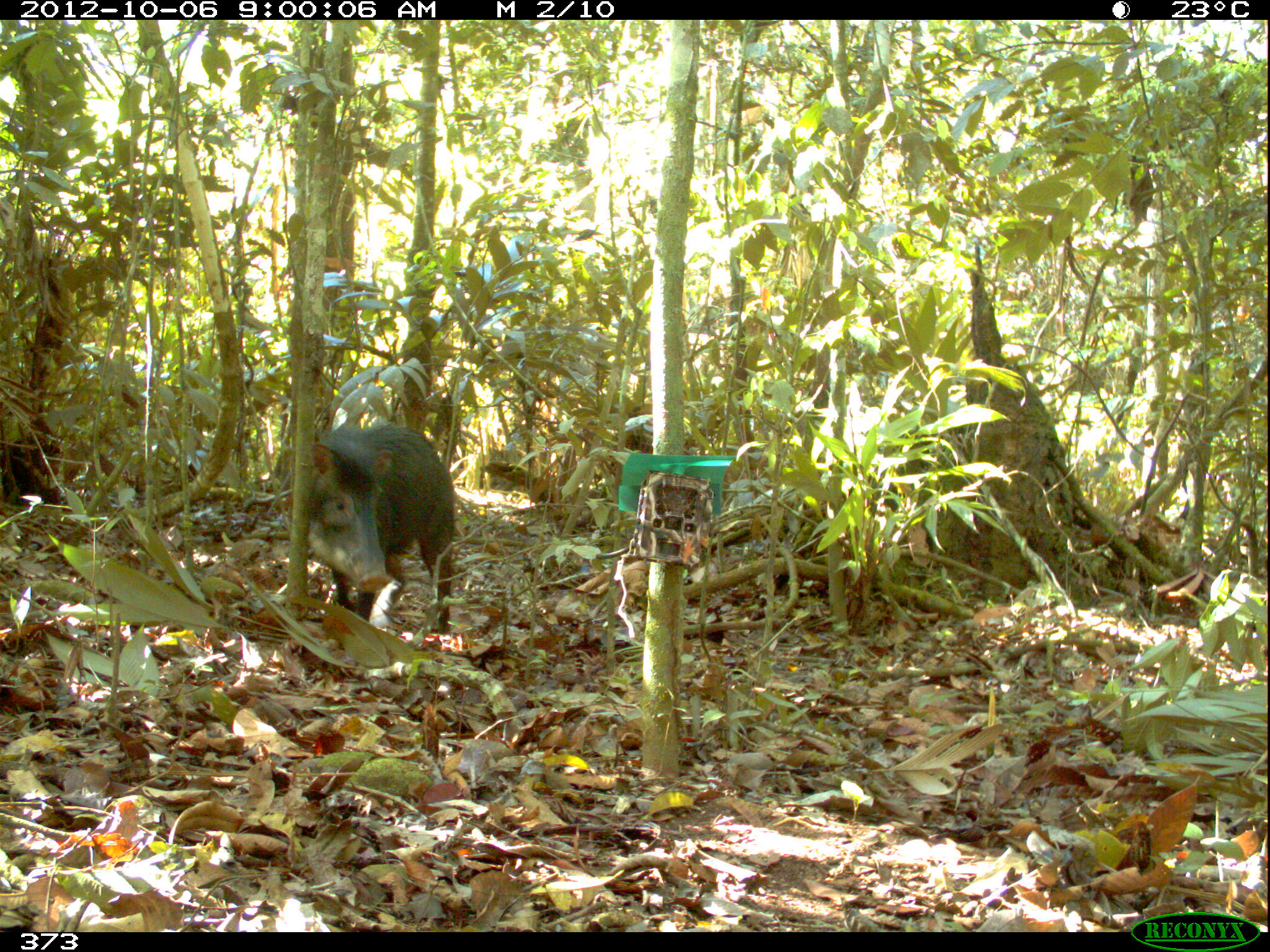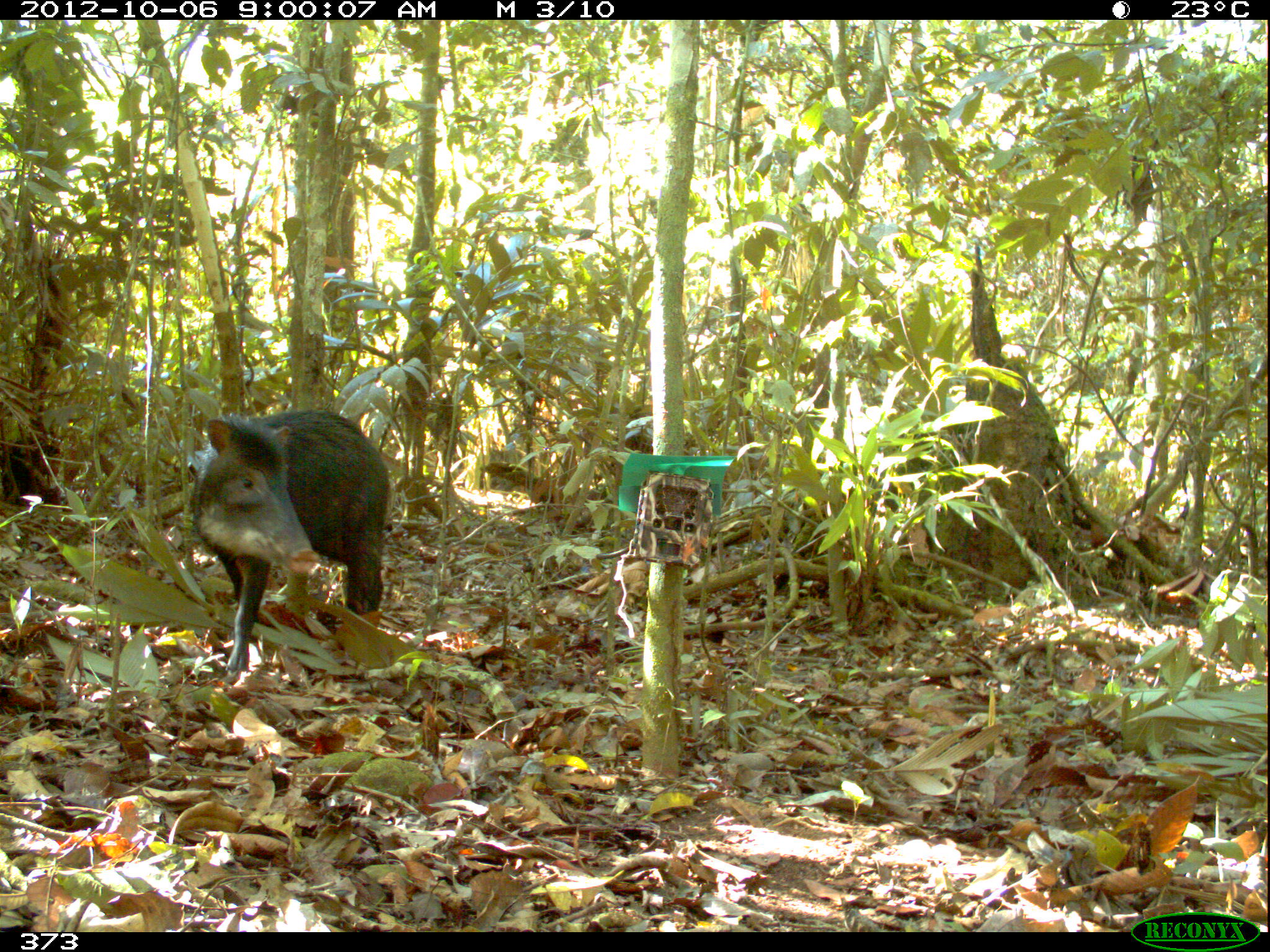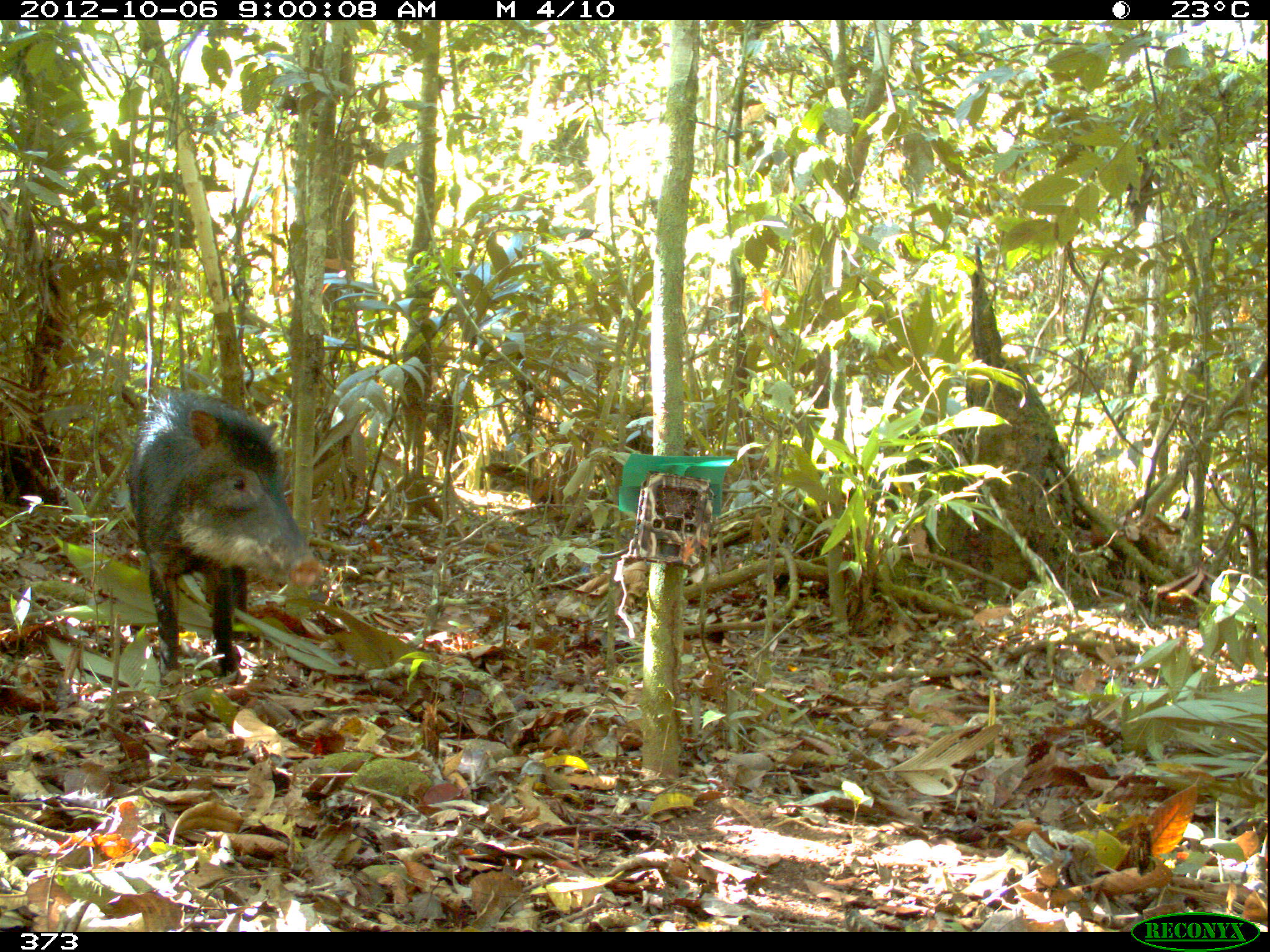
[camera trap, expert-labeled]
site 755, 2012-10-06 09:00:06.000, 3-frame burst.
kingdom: Animalia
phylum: Chordata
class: Mammalia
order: Artiodactyla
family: Tayassuidae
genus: Tayassu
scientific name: Tayassu pecari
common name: white-lipped peccary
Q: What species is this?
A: Tayassu pecari (white-lipped peccary).